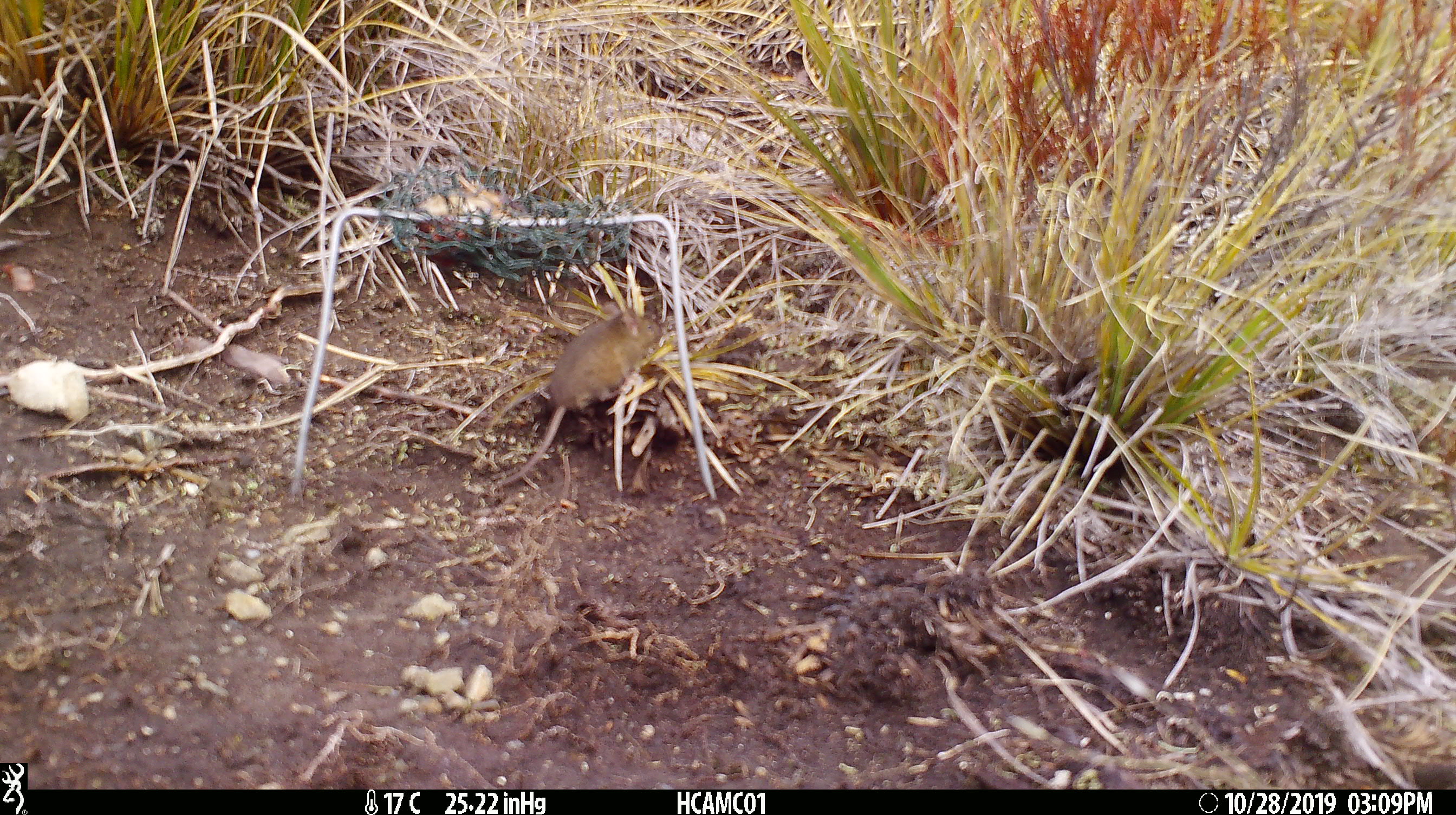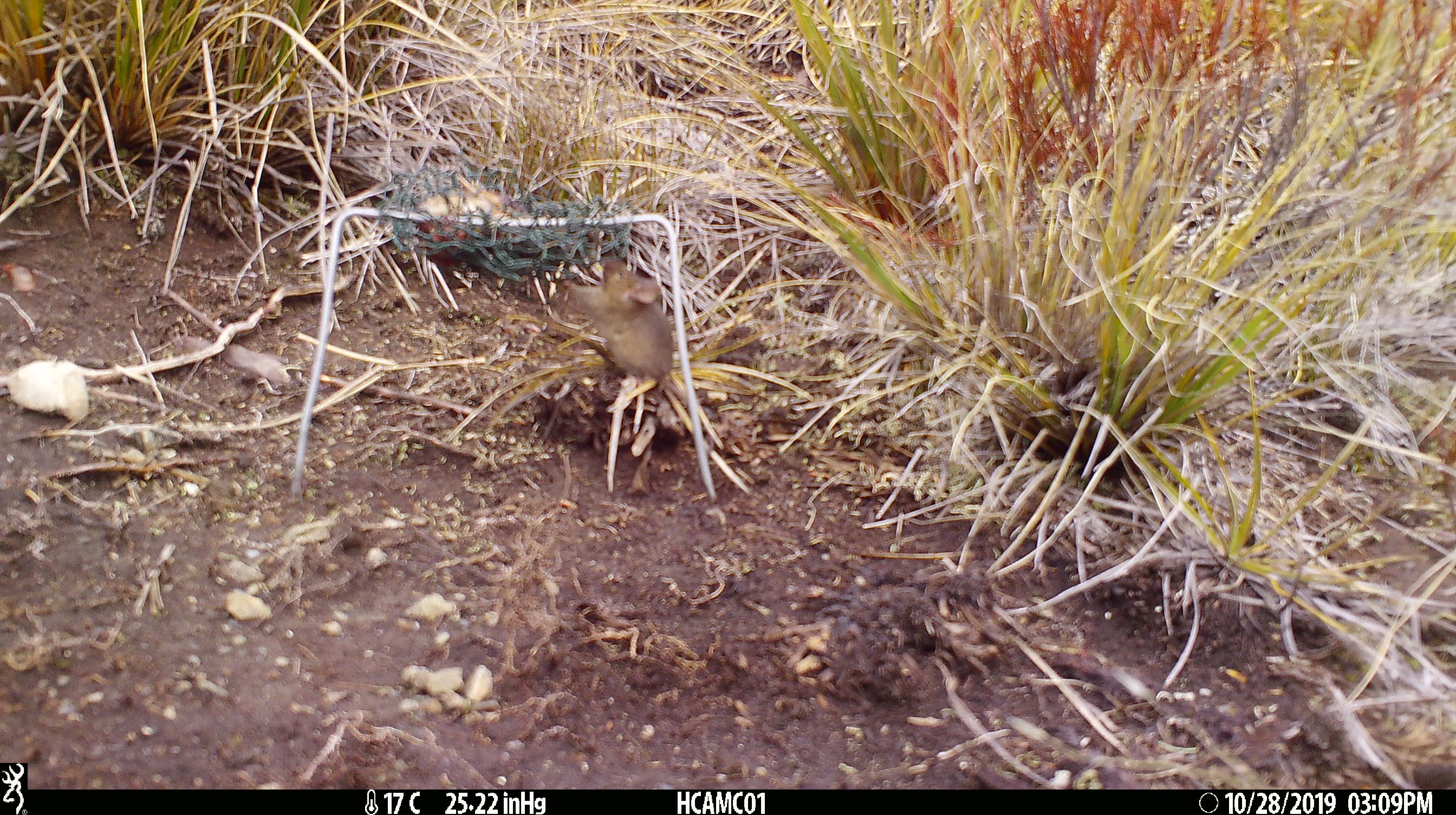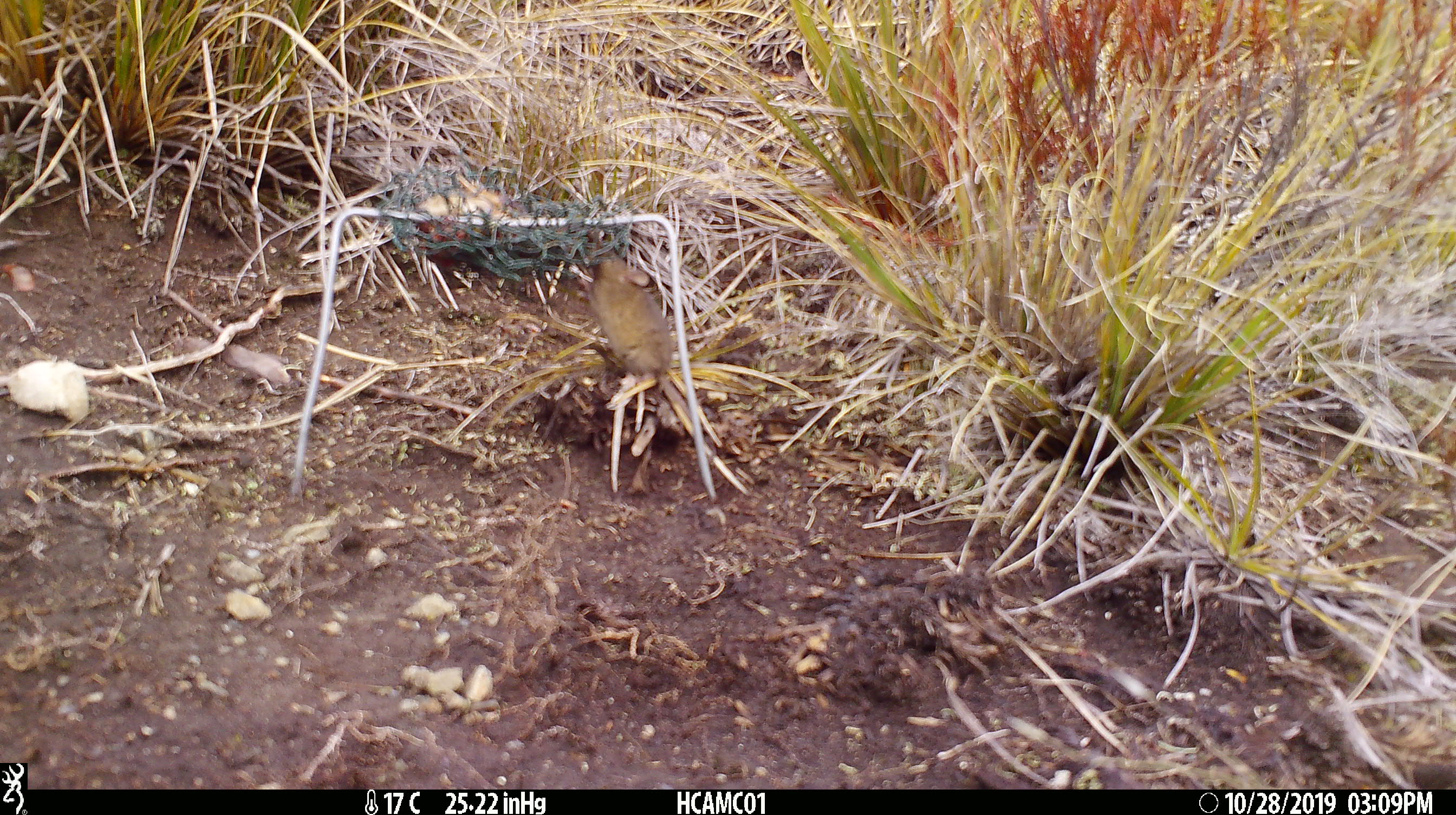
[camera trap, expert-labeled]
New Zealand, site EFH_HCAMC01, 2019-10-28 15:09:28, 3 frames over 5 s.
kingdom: Animalia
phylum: Chordata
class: Mammalia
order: Rodentia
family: Muridae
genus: Mus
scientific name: Mus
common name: mouse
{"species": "mouse (Mus)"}